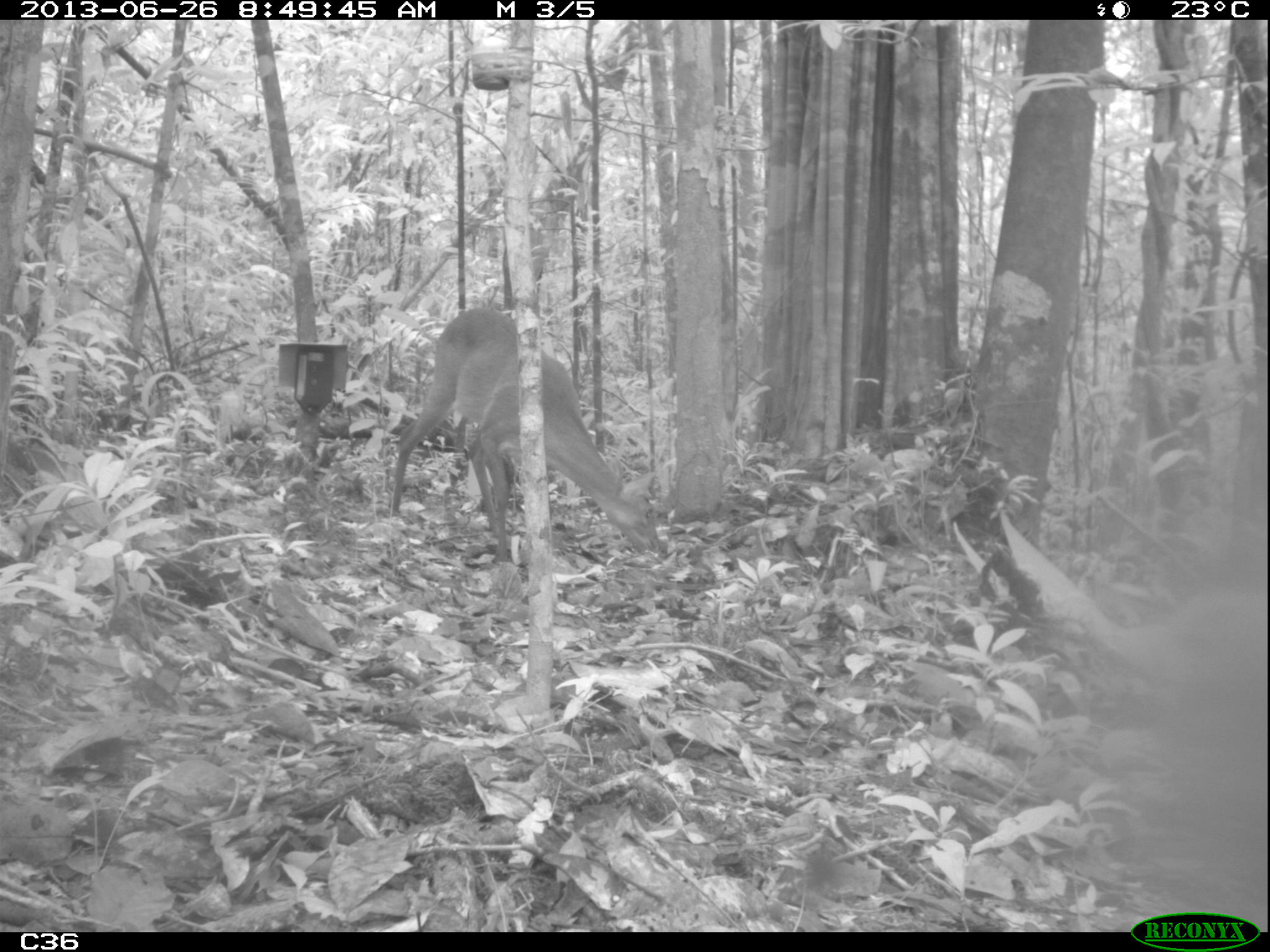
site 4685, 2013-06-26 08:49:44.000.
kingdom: Animalia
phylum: Chordata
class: Mammalia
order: Artiodactyla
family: Cervidae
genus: Mazama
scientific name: Mazama gouazoubira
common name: gray brocket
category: mazama gouazaoubira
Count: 1.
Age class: adult.